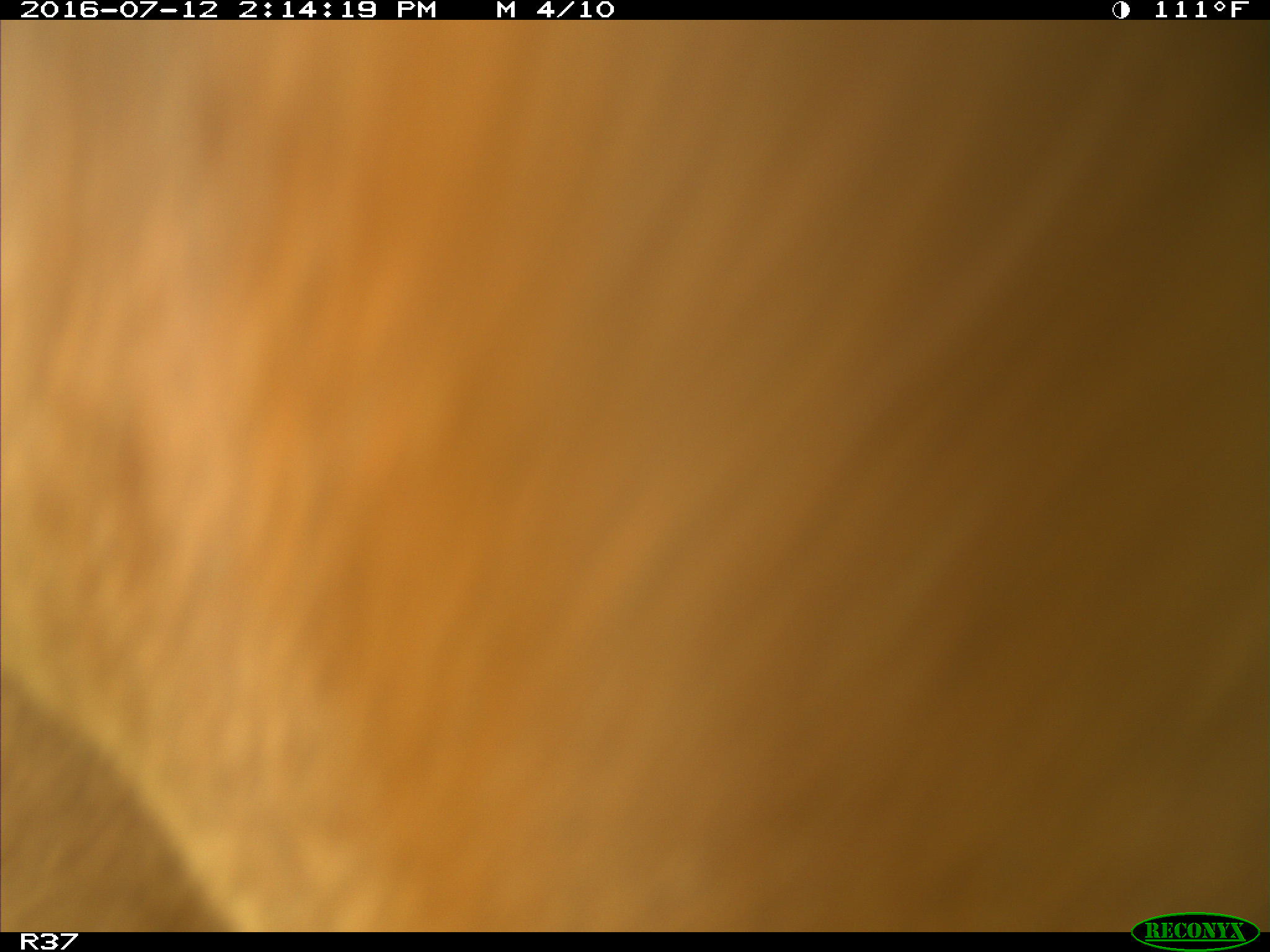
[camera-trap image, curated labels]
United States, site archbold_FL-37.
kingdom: Animalia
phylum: Chordata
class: Mammalia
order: Artiodactyla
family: Bovidae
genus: Bos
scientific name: Bos taurus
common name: domestic cow